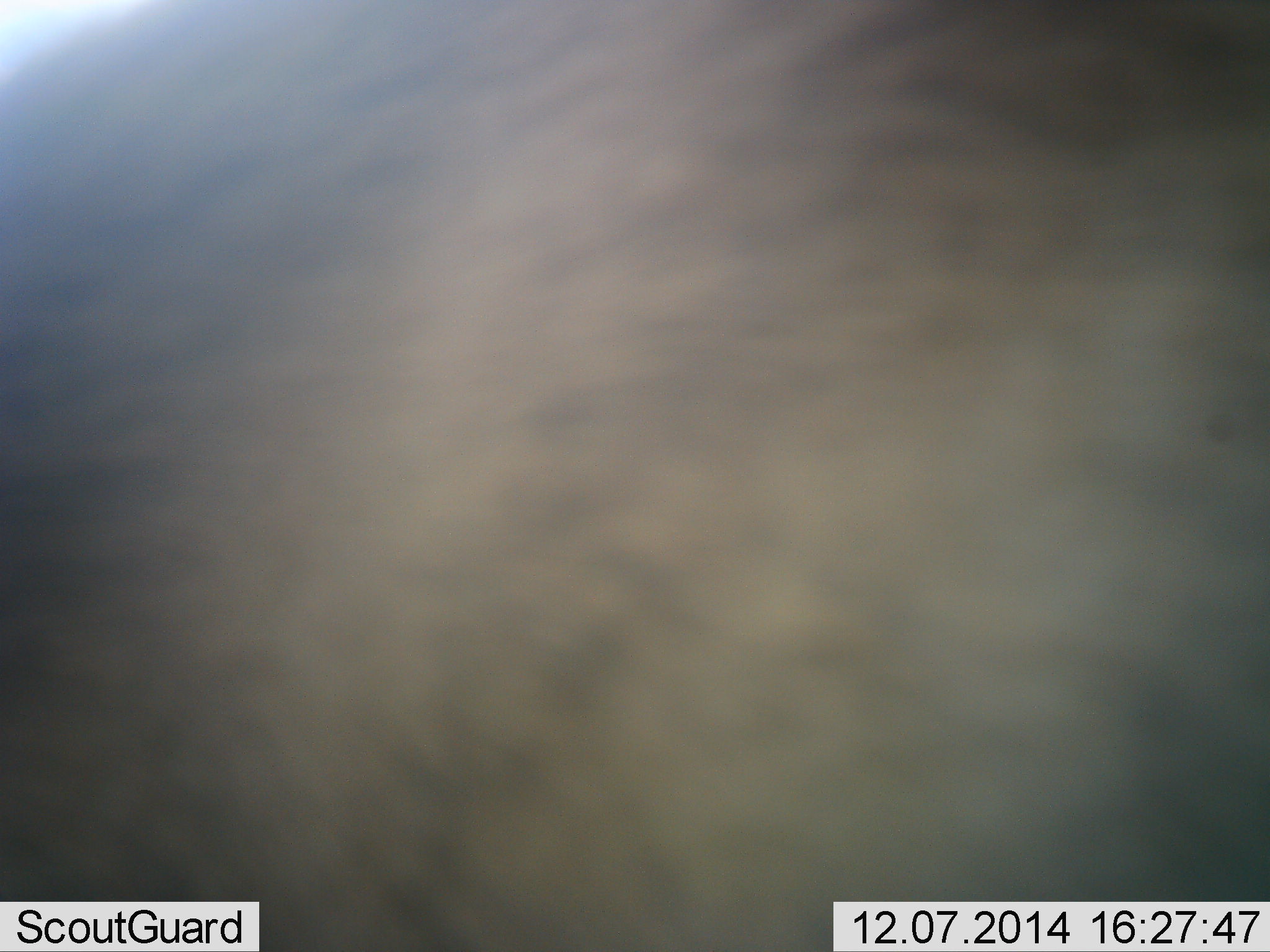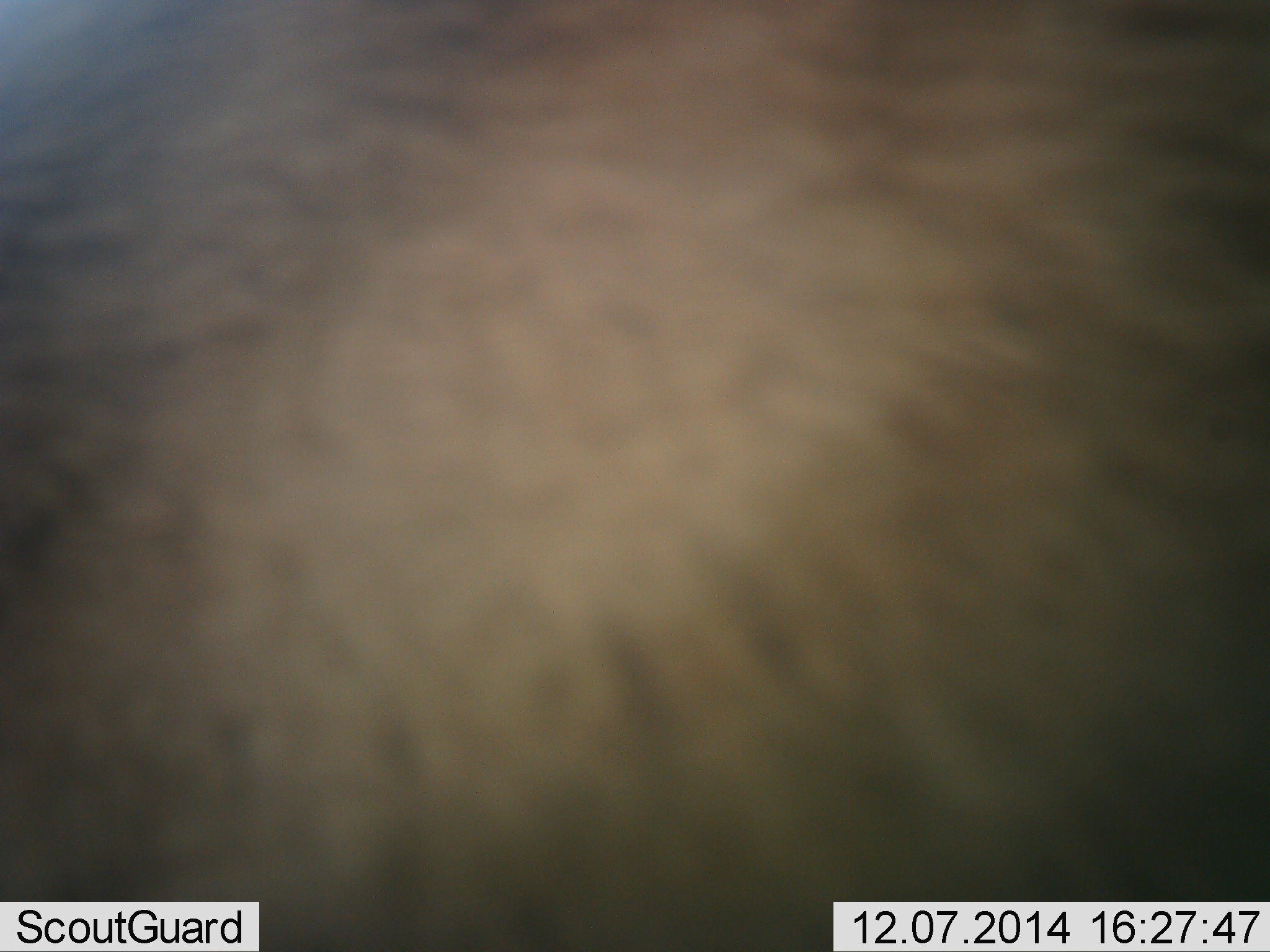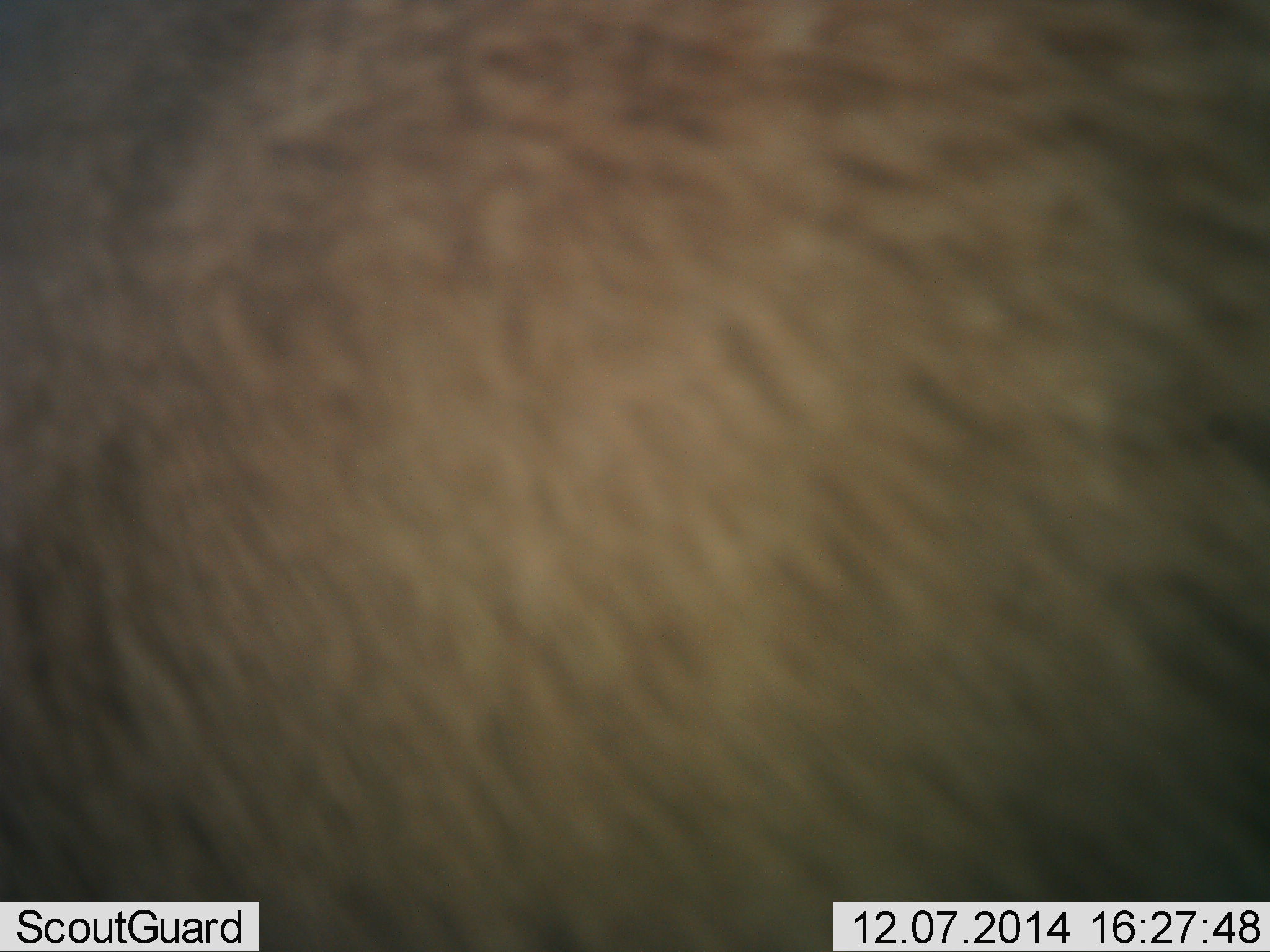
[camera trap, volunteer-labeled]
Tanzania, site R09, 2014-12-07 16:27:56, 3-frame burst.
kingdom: Animalia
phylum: Chordata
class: Mammalia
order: Artiodactyla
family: Bovidae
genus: Connochaetes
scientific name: Connochaetes taurinus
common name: blue wildebeest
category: wildebeest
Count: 1.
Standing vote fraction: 71%.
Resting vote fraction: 14%.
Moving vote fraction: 14%.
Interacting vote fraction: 0%.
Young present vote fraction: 0%.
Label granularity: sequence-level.